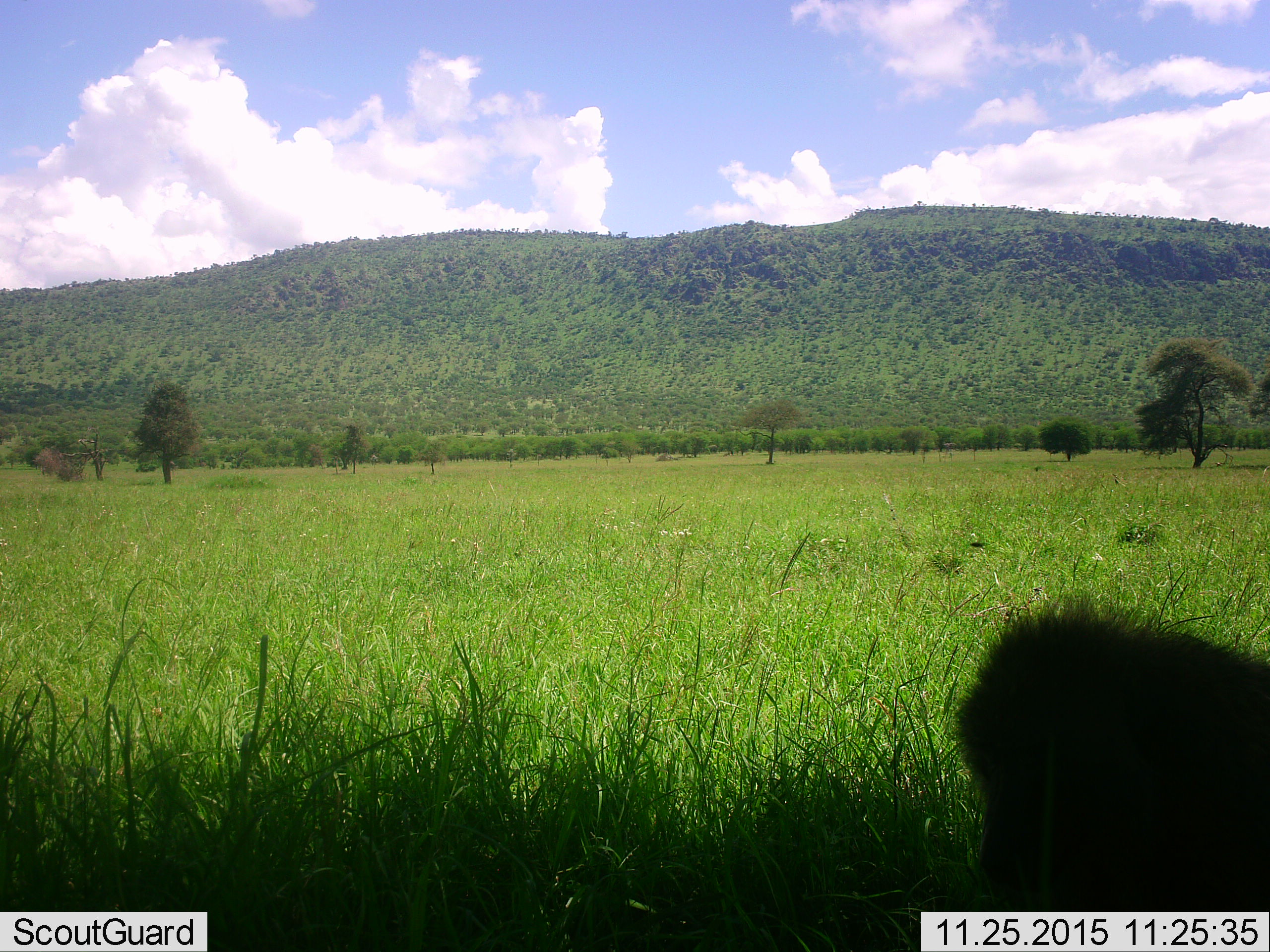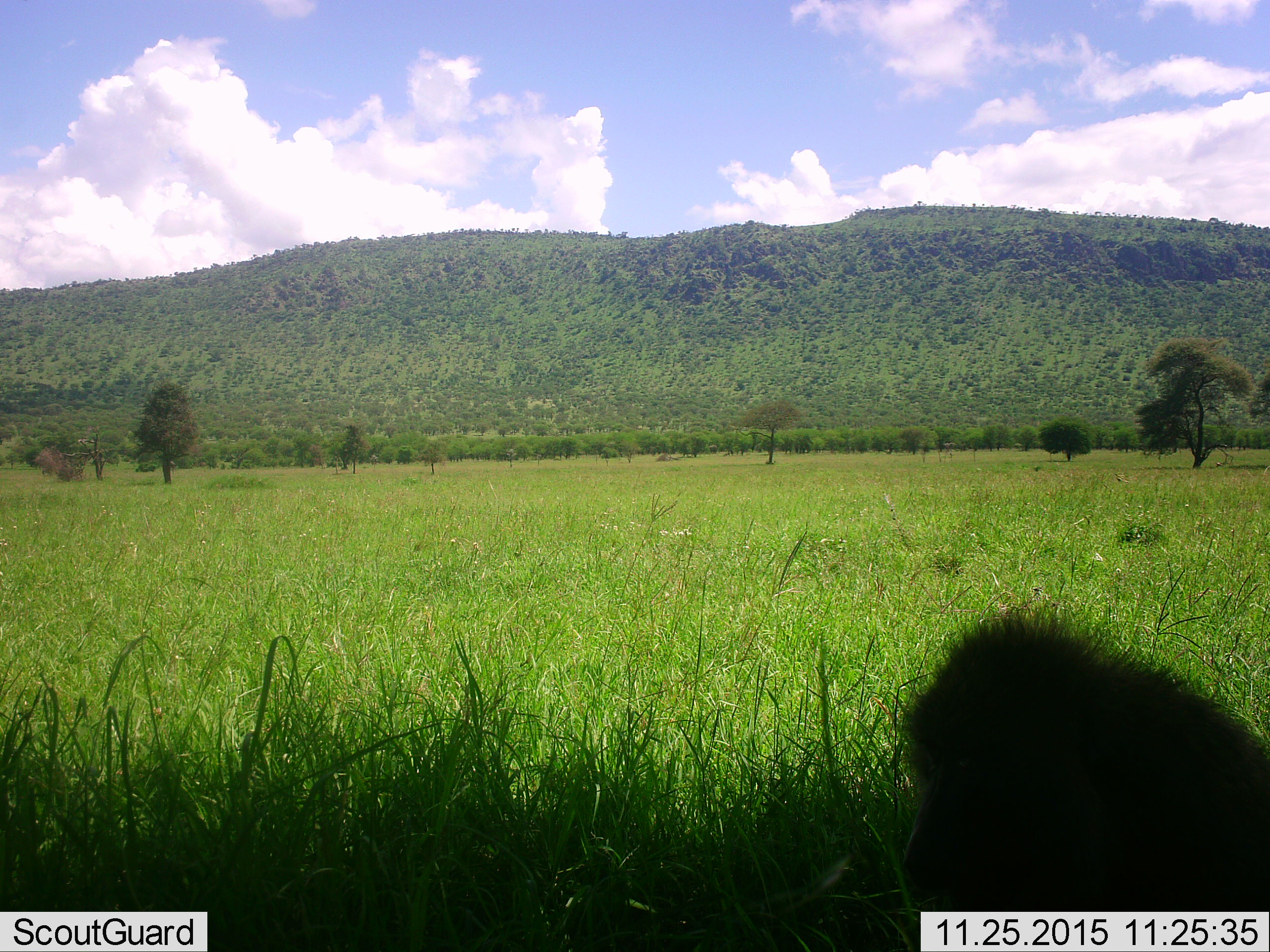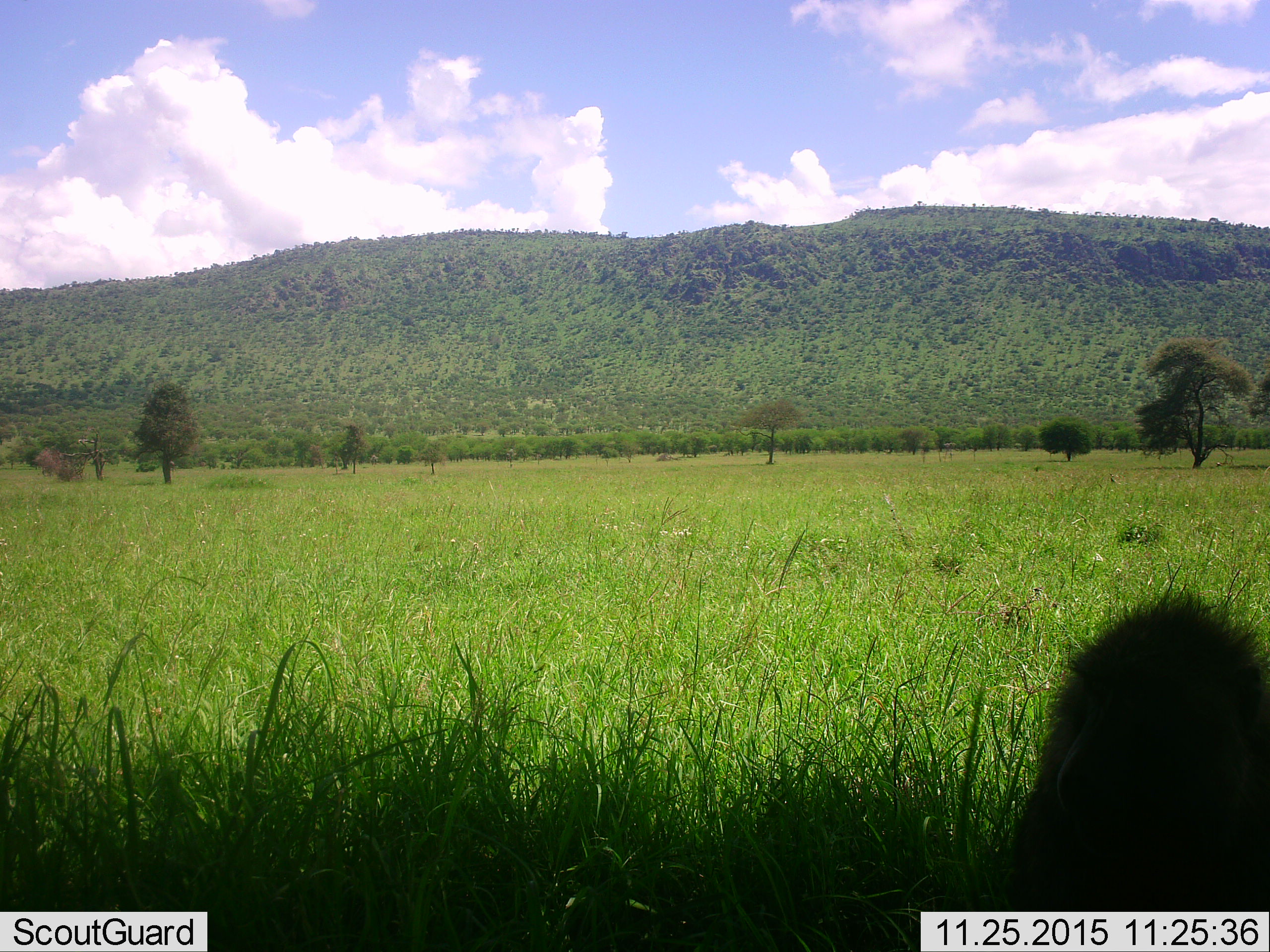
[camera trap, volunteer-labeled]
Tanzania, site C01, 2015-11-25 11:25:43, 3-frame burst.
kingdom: Animalia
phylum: Chordata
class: Mammalia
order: Primates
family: Cercopithecidae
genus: Papio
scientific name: Papio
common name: baboon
Baboon (Papio), count 1. Behavior (volunteer vote fractions): standing 27%, resting 18%, moving 55%, interacting 0%. Young present (vote fraction): 0%. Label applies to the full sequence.